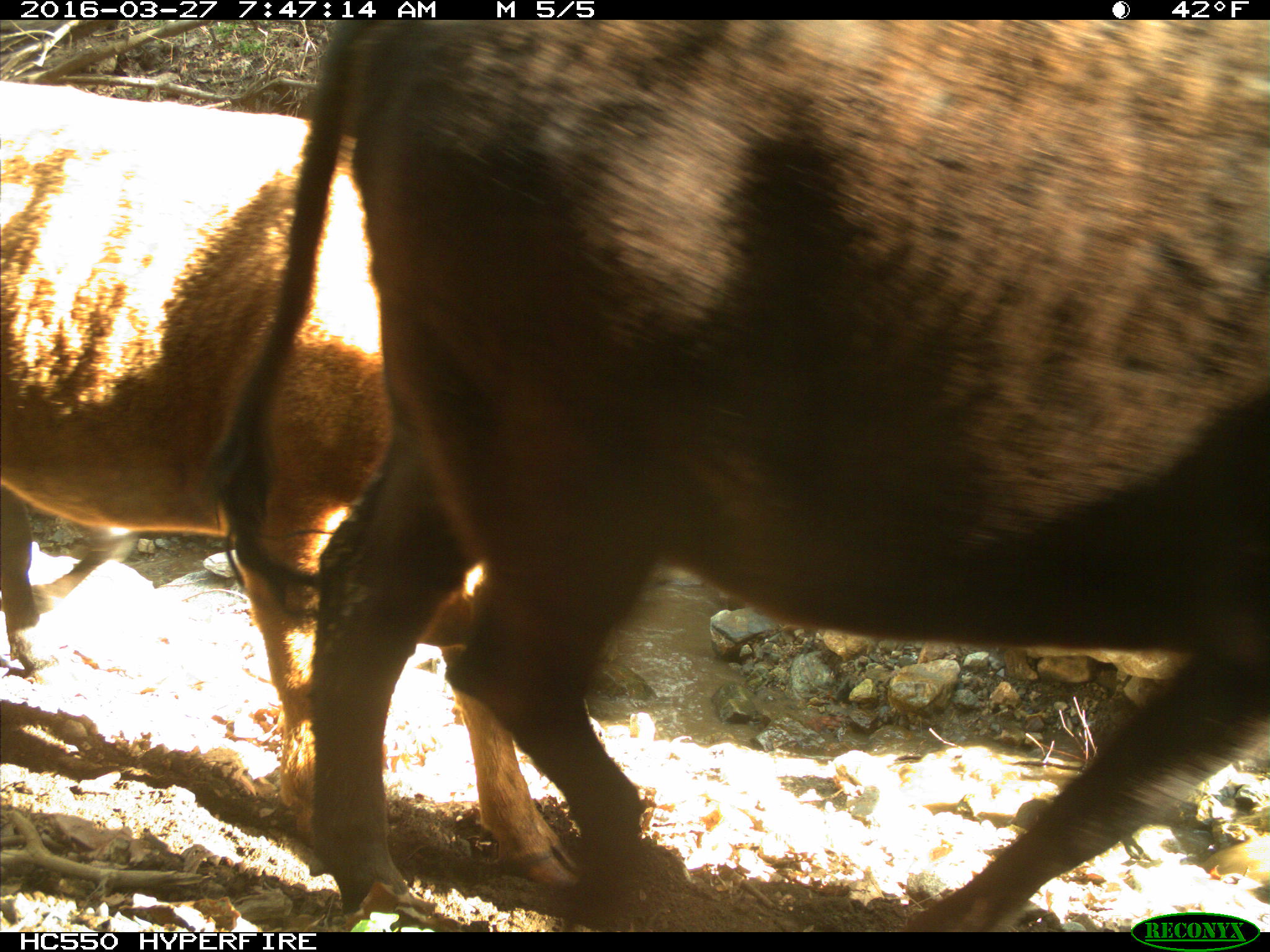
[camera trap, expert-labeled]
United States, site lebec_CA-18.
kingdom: Animalia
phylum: Chordata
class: Mammalia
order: Artiodactyla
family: Bovidae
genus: Bos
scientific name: Bos taurus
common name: domestic cow